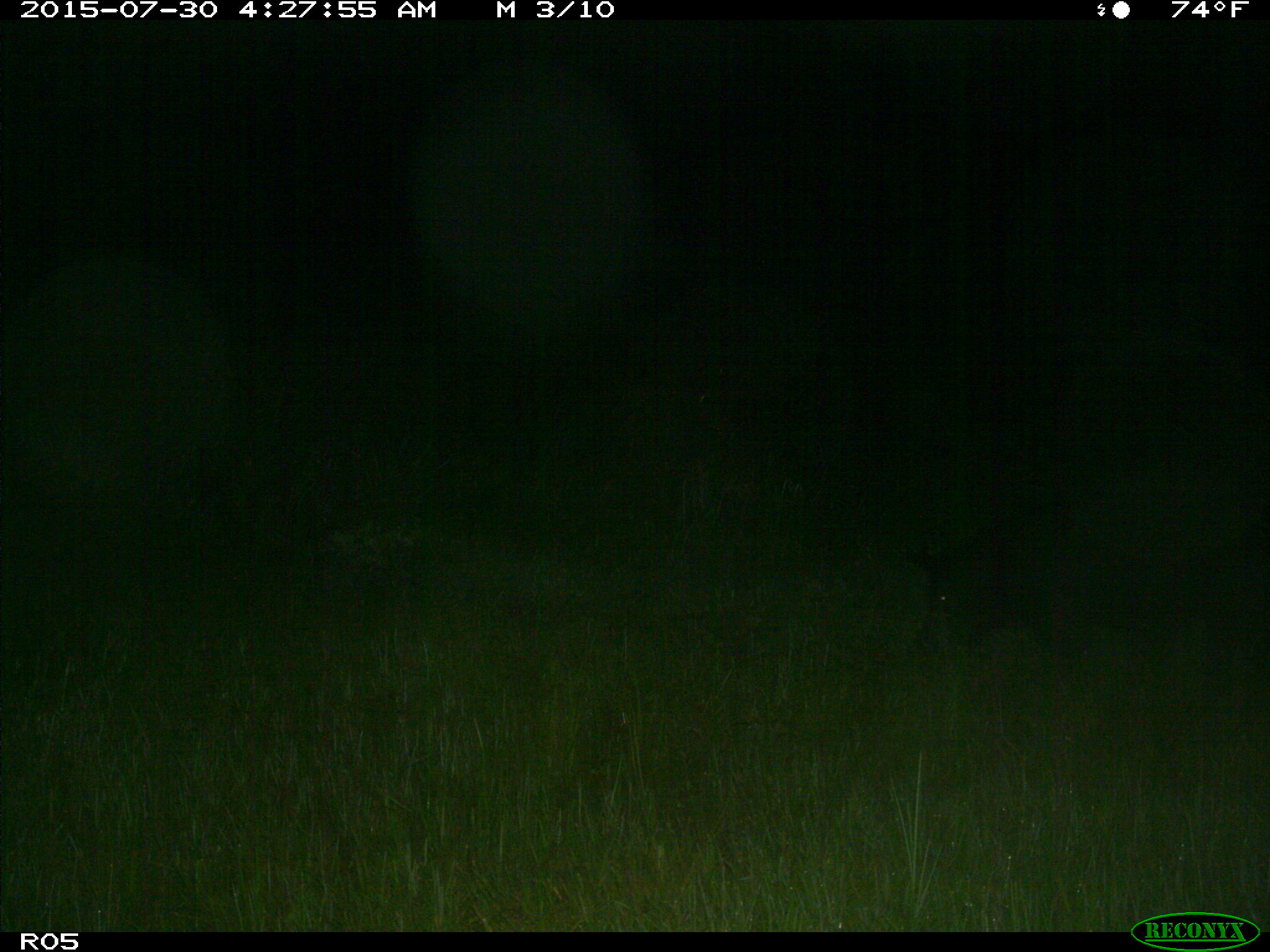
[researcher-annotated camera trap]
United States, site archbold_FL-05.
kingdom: Animalia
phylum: Chordata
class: Mammalia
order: Artiodactyla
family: Suidae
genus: Sus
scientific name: Sus scrofa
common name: wild boar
Sus scrofa (wild boar).